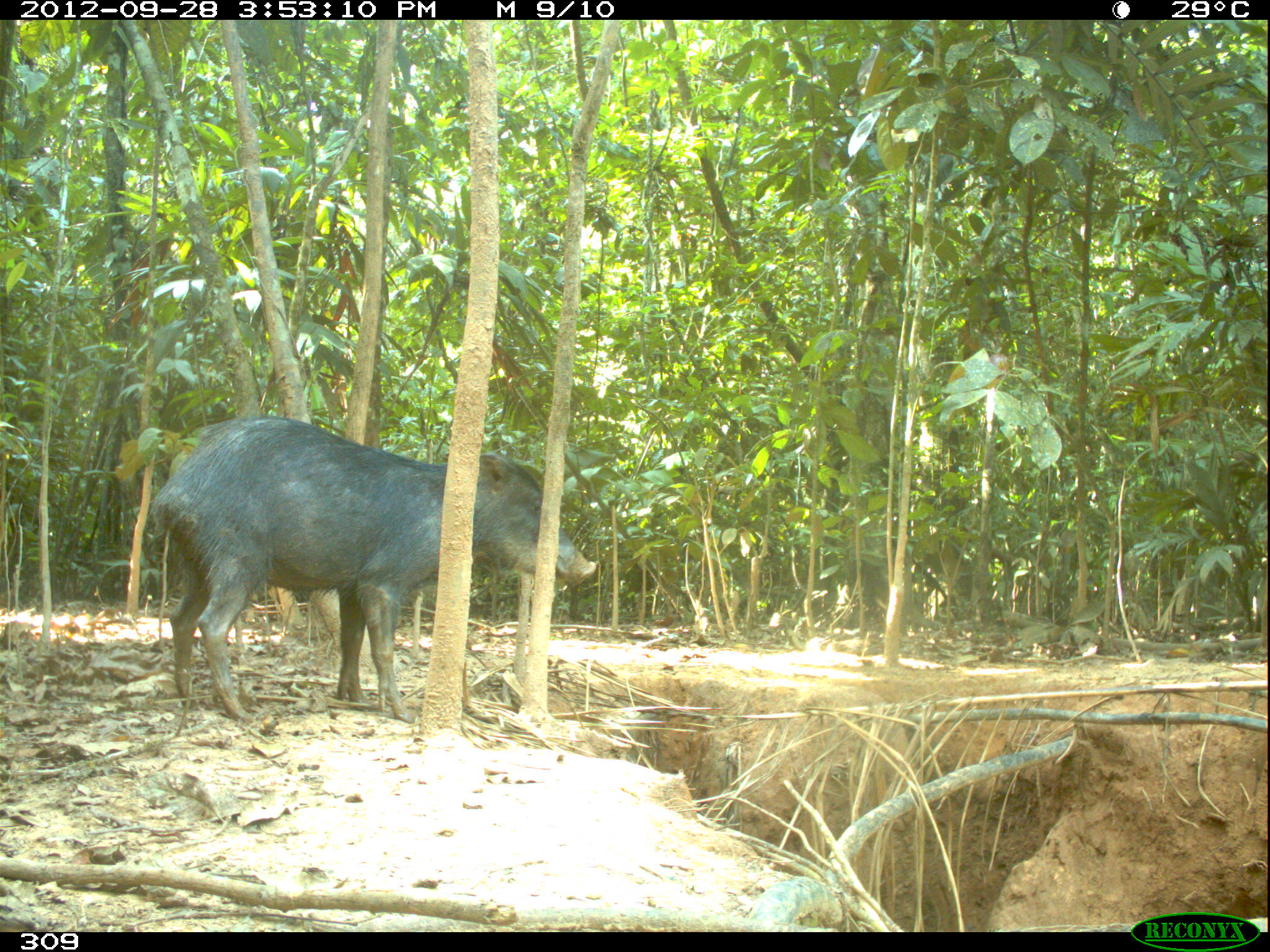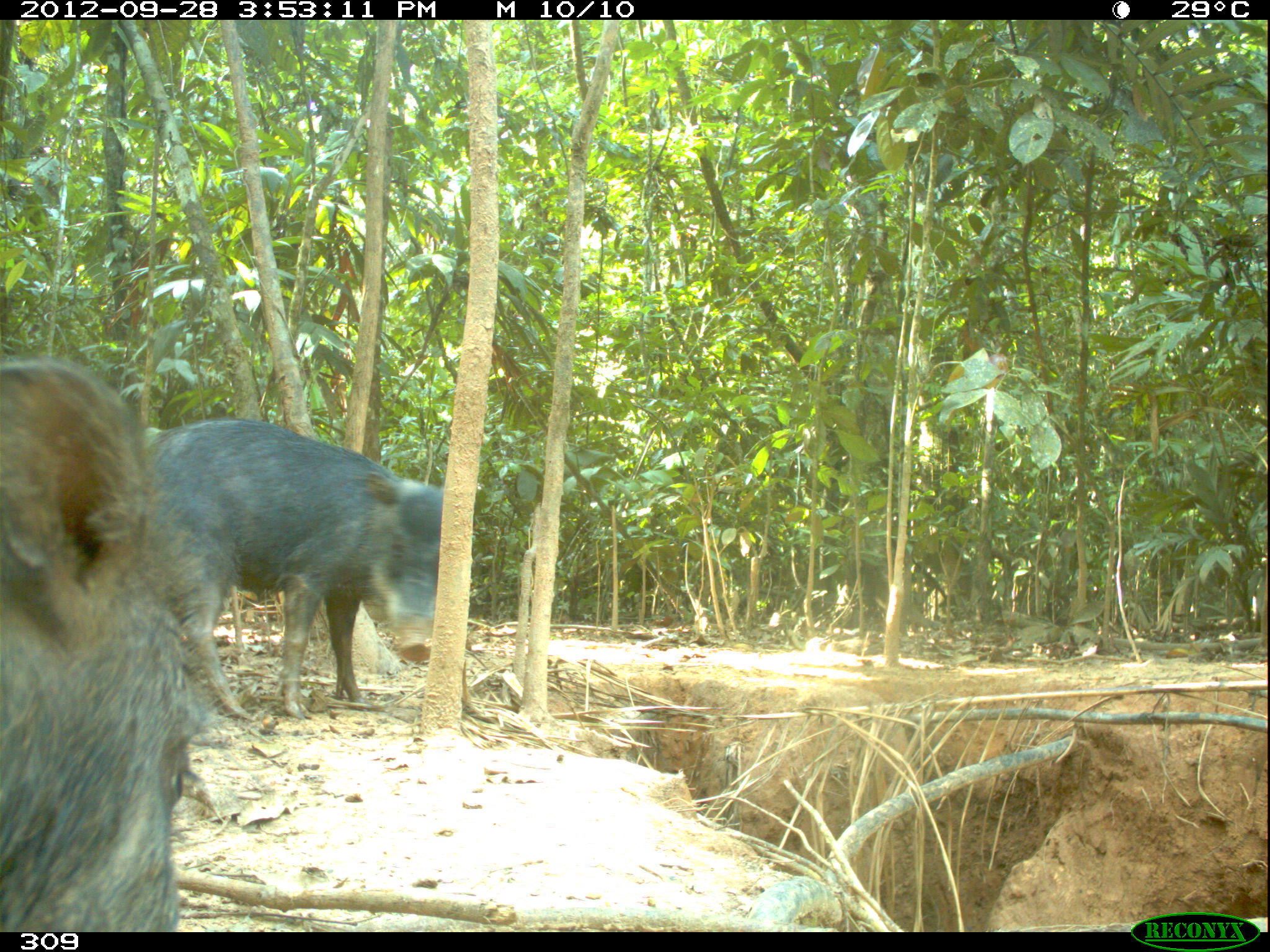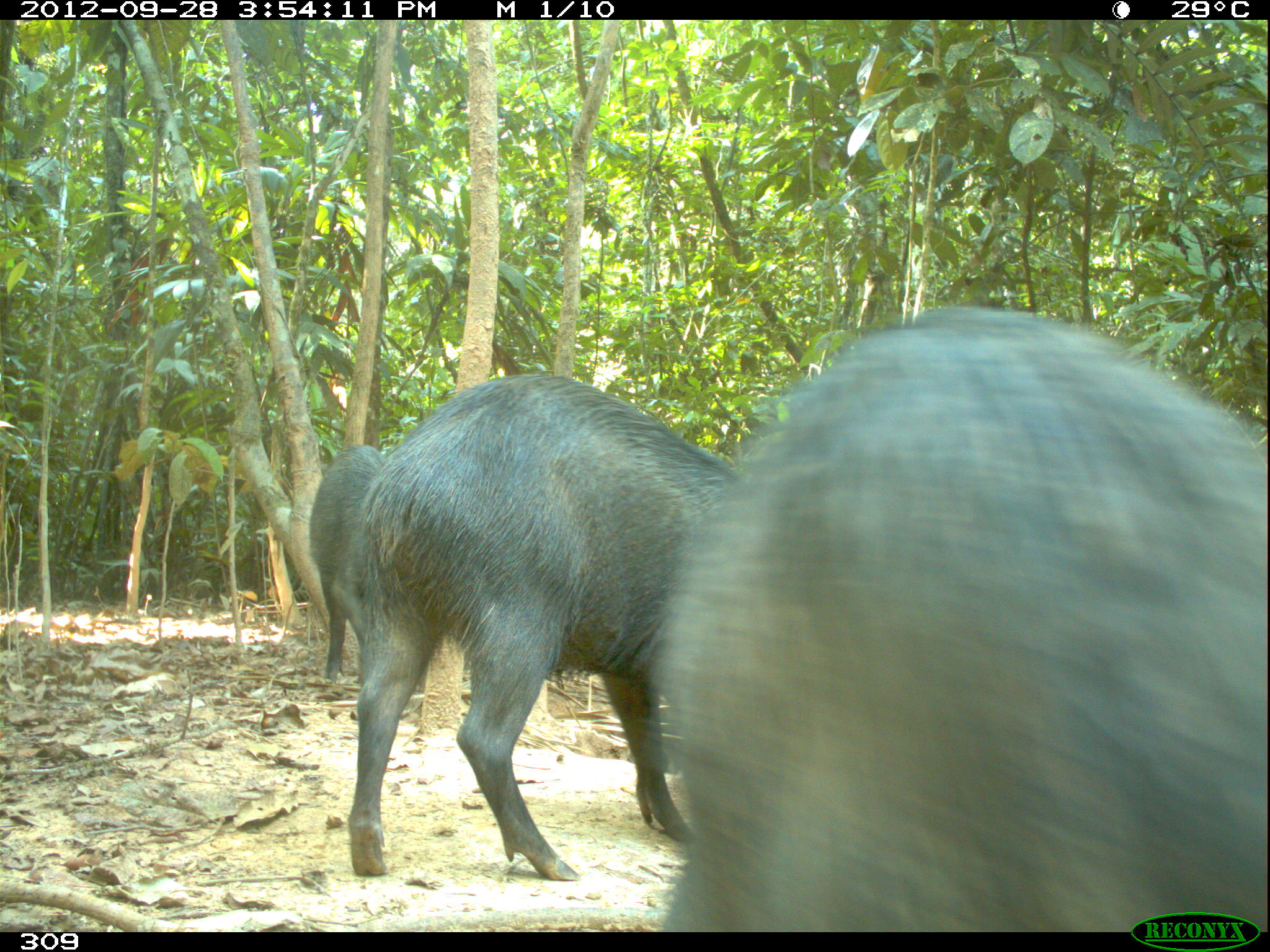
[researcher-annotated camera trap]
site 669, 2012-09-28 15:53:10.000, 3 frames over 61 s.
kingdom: Animalia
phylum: Chordata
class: Mammalia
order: Artiodactyla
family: Tayassuidae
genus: Tayassu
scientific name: Tayassu pecari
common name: white-lipped peccary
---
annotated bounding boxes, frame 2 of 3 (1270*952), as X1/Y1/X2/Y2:
tayassu pecari: 1/354/208/926; 144/417/441/719